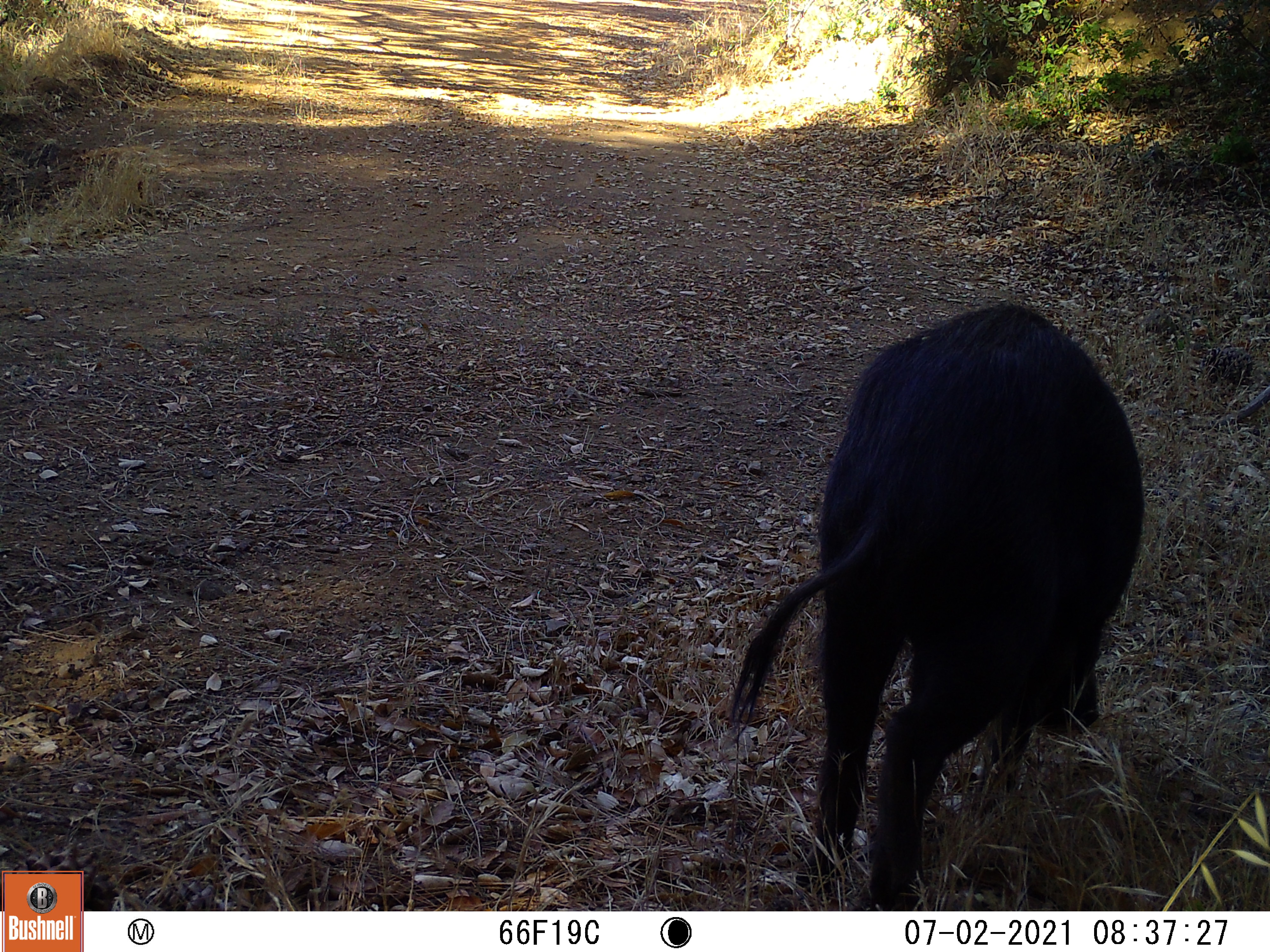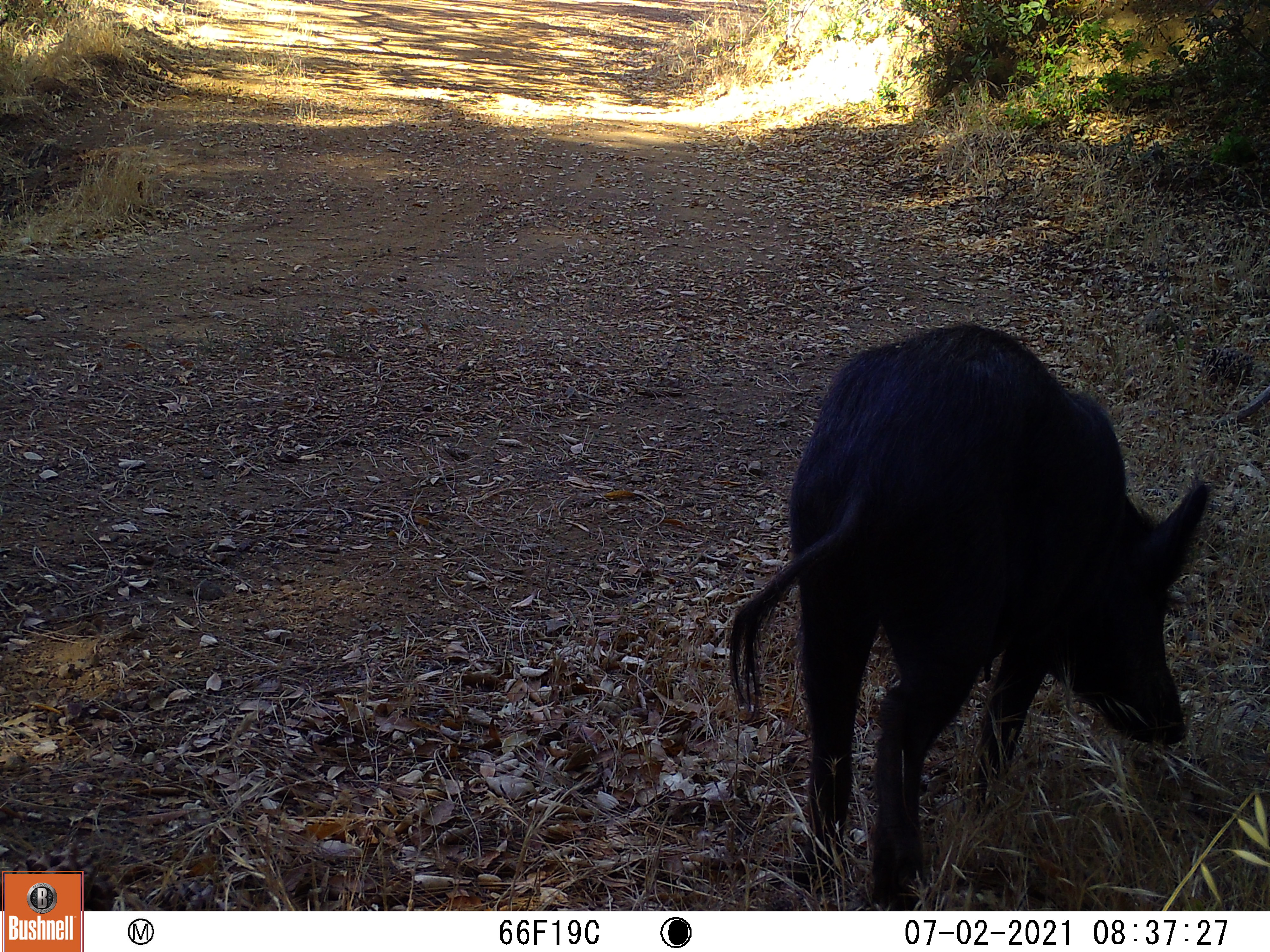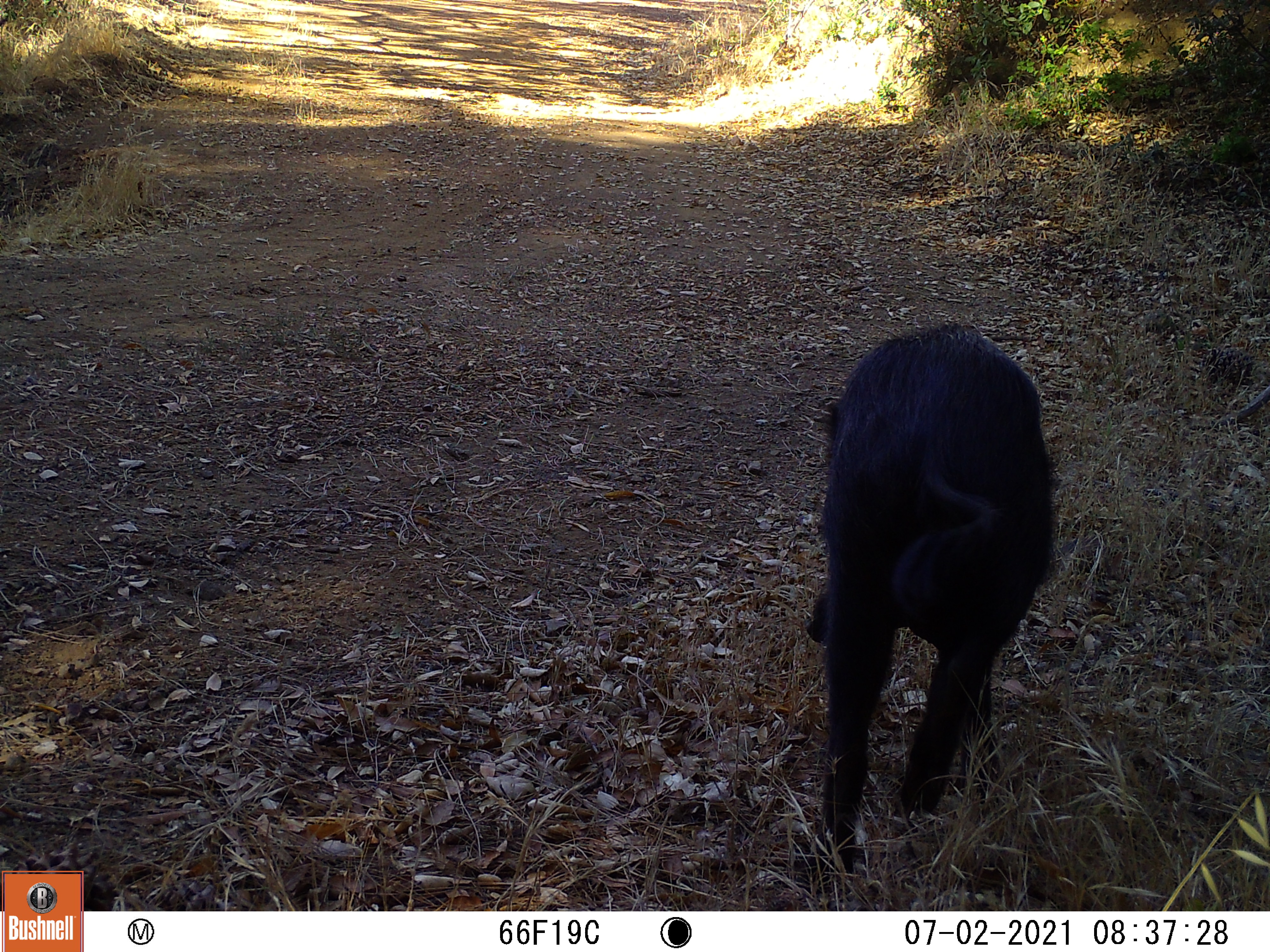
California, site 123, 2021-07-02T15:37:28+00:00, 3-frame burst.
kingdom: Animalia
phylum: Chordata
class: Mammalia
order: Artiodactyla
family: Suidae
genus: Sus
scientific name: Sus scrofa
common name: wild boar